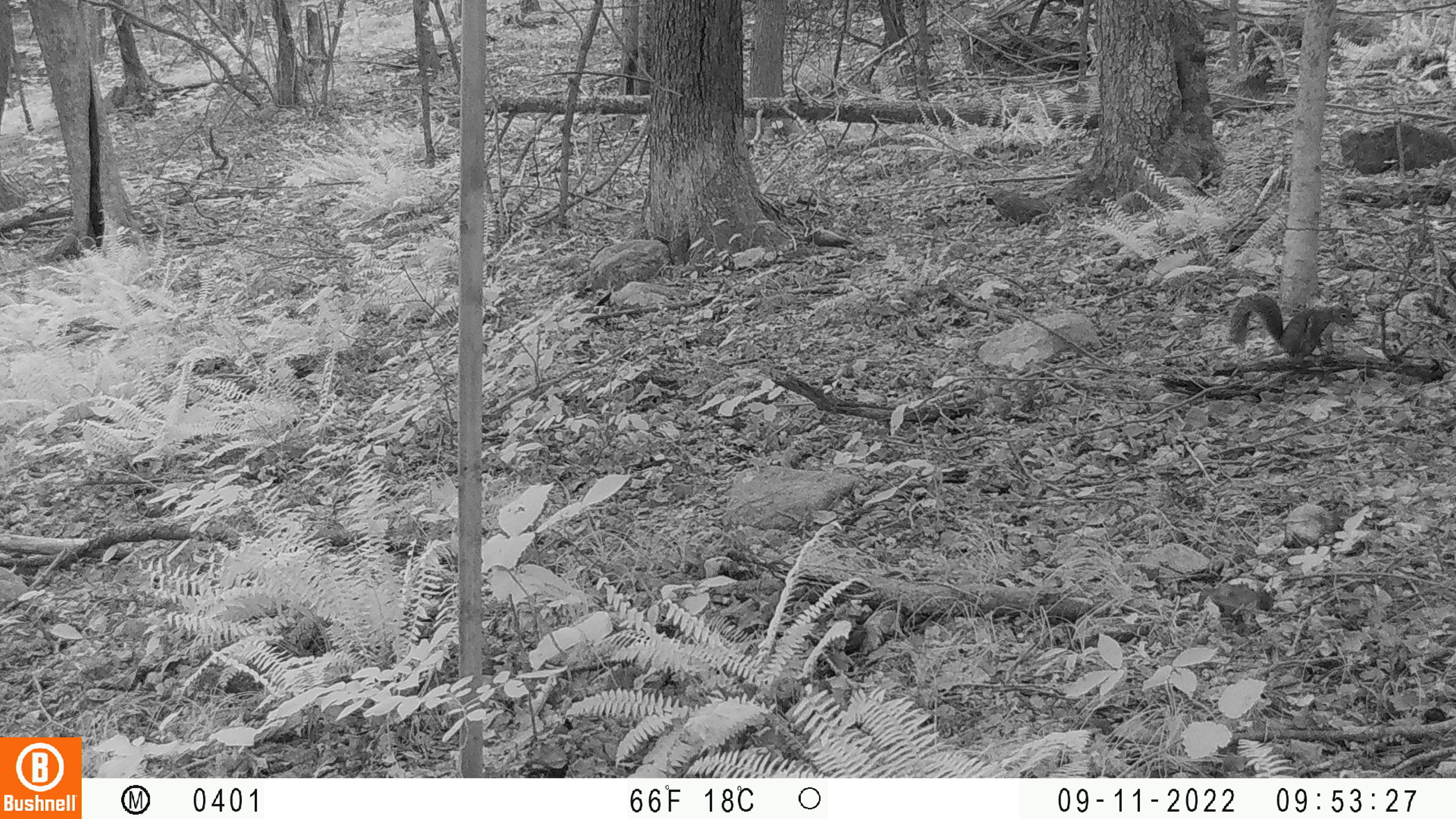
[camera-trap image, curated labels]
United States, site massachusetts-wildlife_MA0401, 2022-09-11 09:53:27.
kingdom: Animalia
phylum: Chordata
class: Mammalia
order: Rodentia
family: Sciuridae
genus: Sciurus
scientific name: Sciurus carolinensis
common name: gray squirrel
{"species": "gray squirrel (Sciurus carolinensis)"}